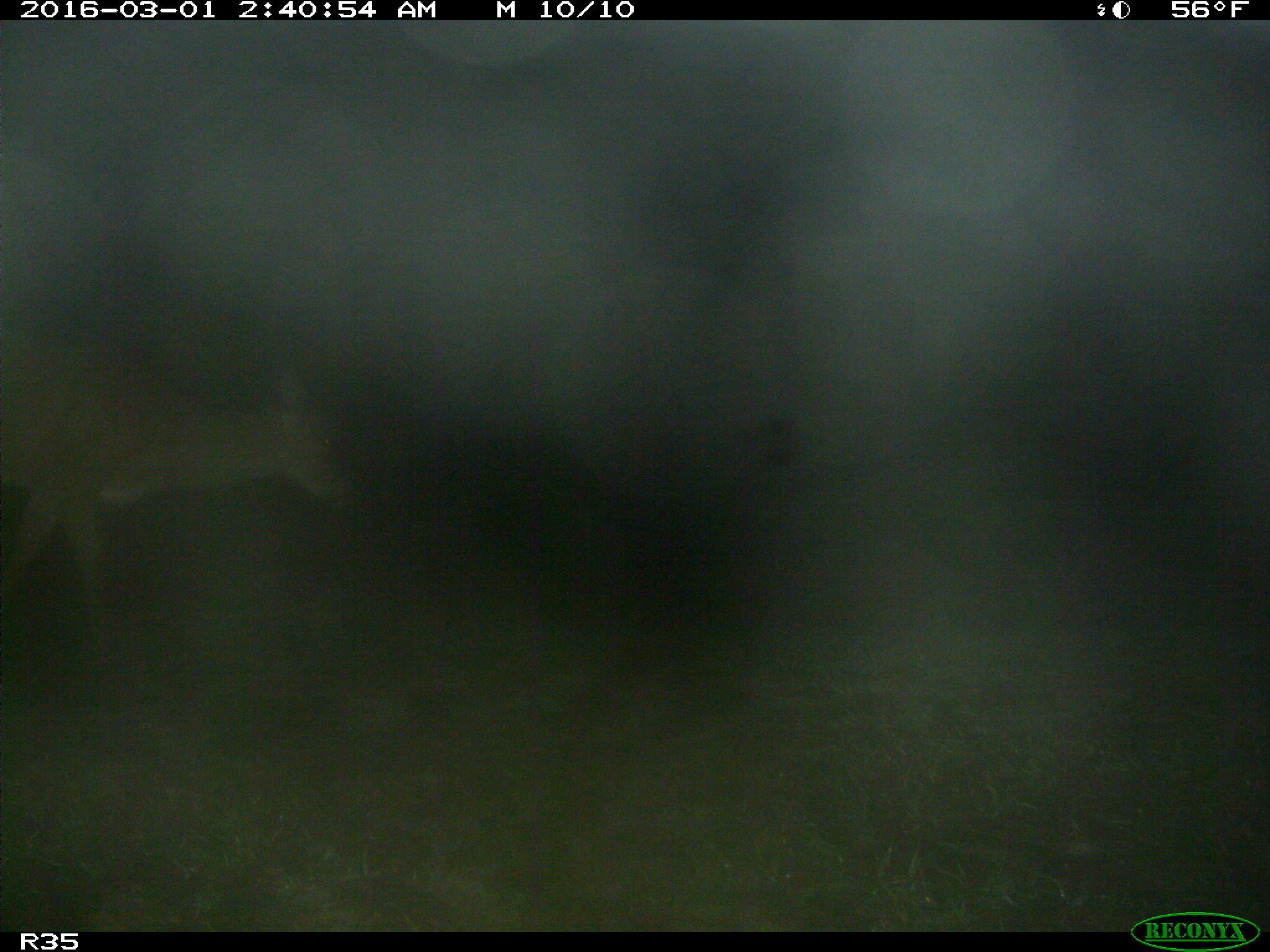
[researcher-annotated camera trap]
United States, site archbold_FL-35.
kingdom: Animalia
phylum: Chordata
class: Mammalia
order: Artiodactyla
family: Cervidae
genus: Odocoileus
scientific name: Odocoileus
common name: deer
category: unidentified deer